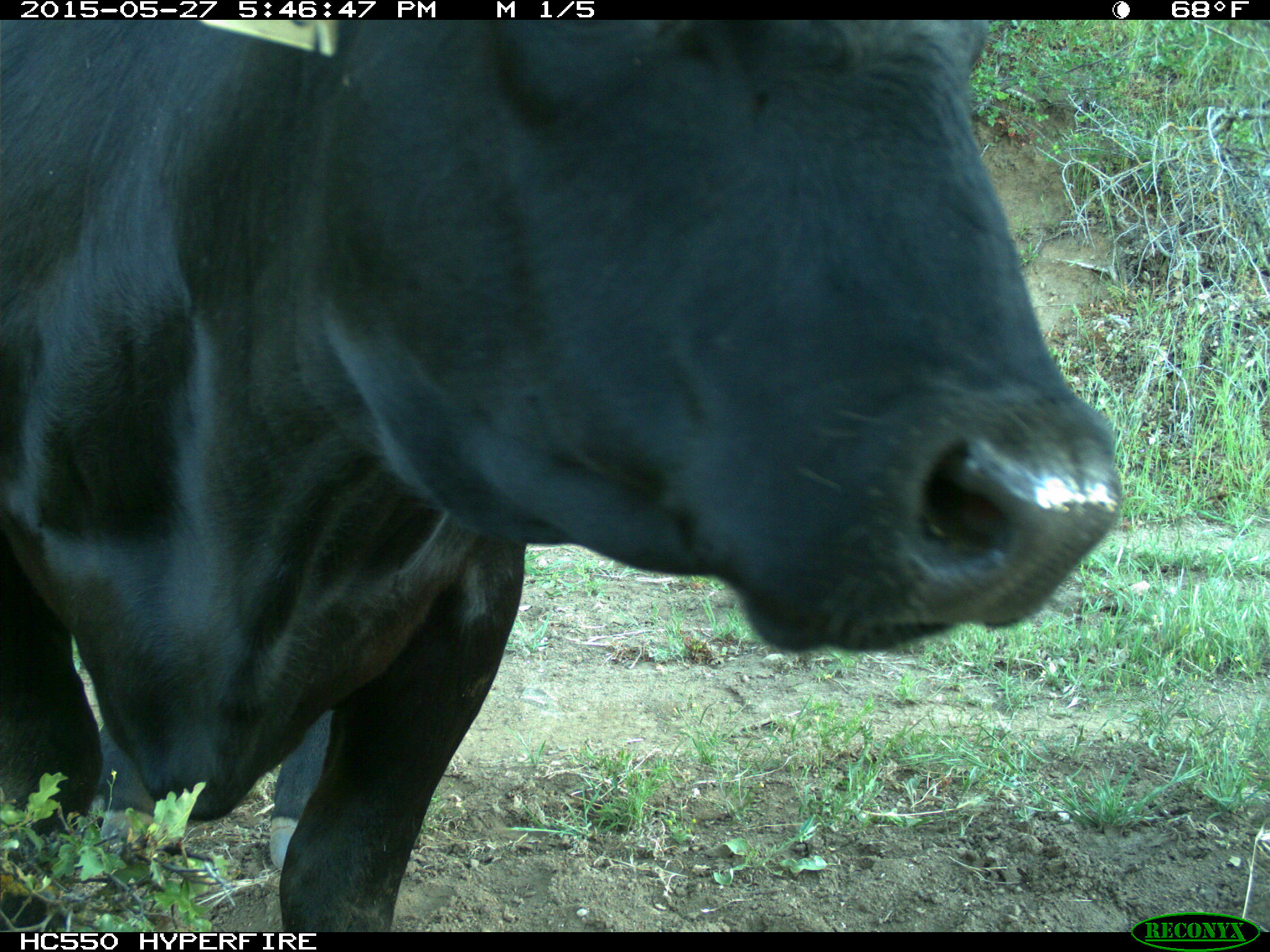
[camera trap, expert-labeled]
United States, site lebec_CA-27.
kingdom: Animalia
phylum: Chordata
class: Mammalia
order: Artiodactyla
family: Bovidae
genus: Bos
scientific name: Bos taurus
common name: domestic cow